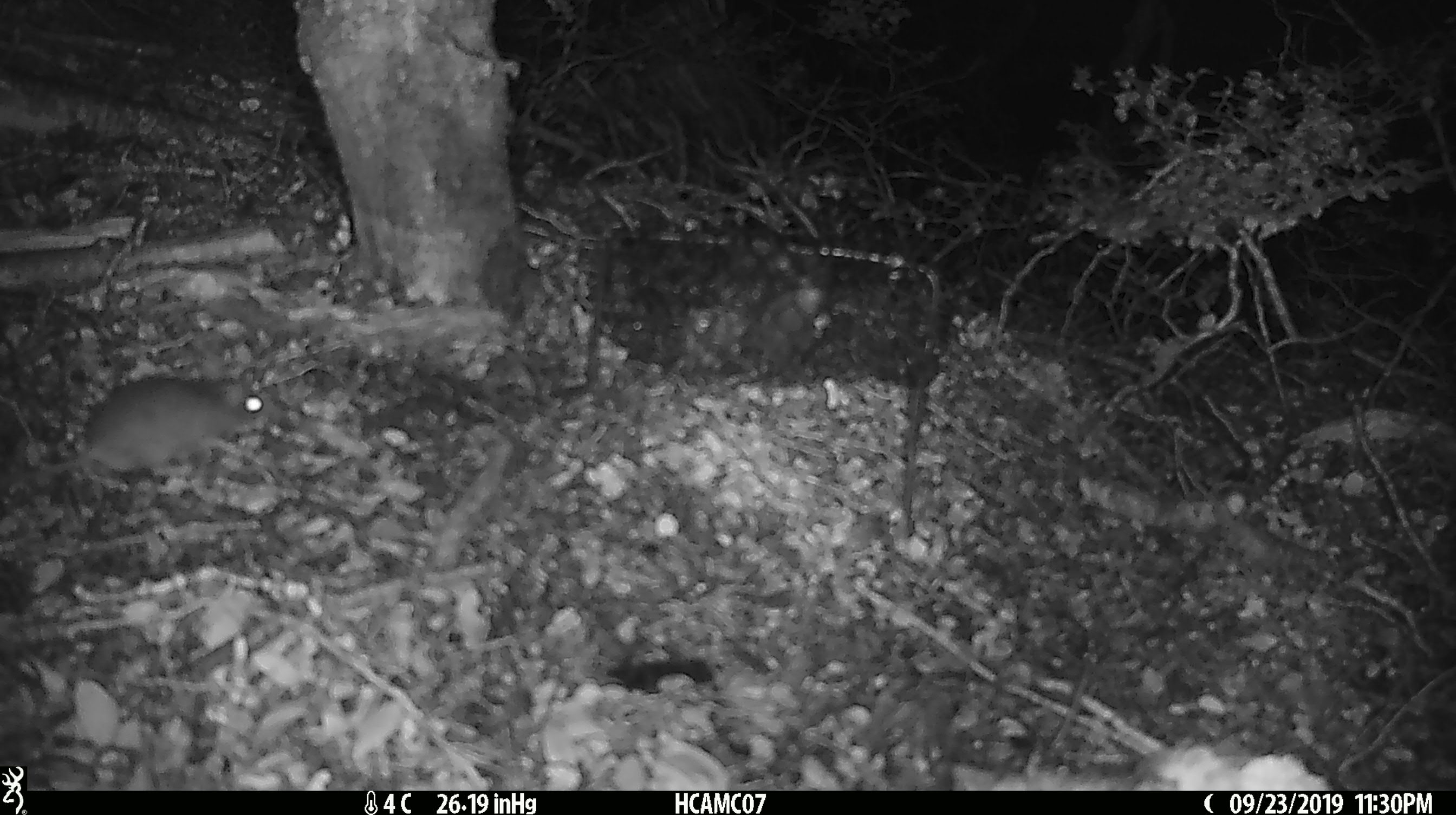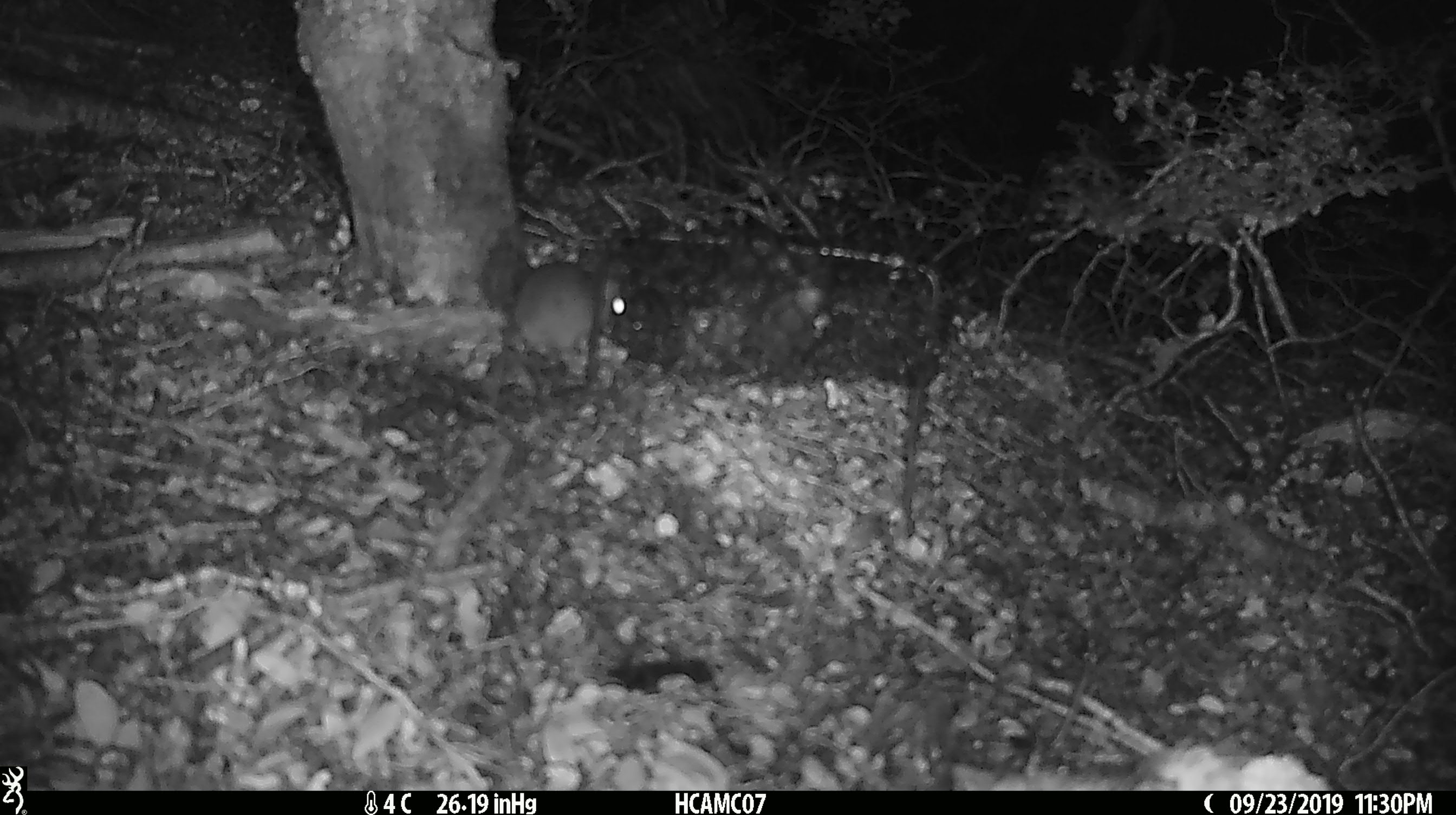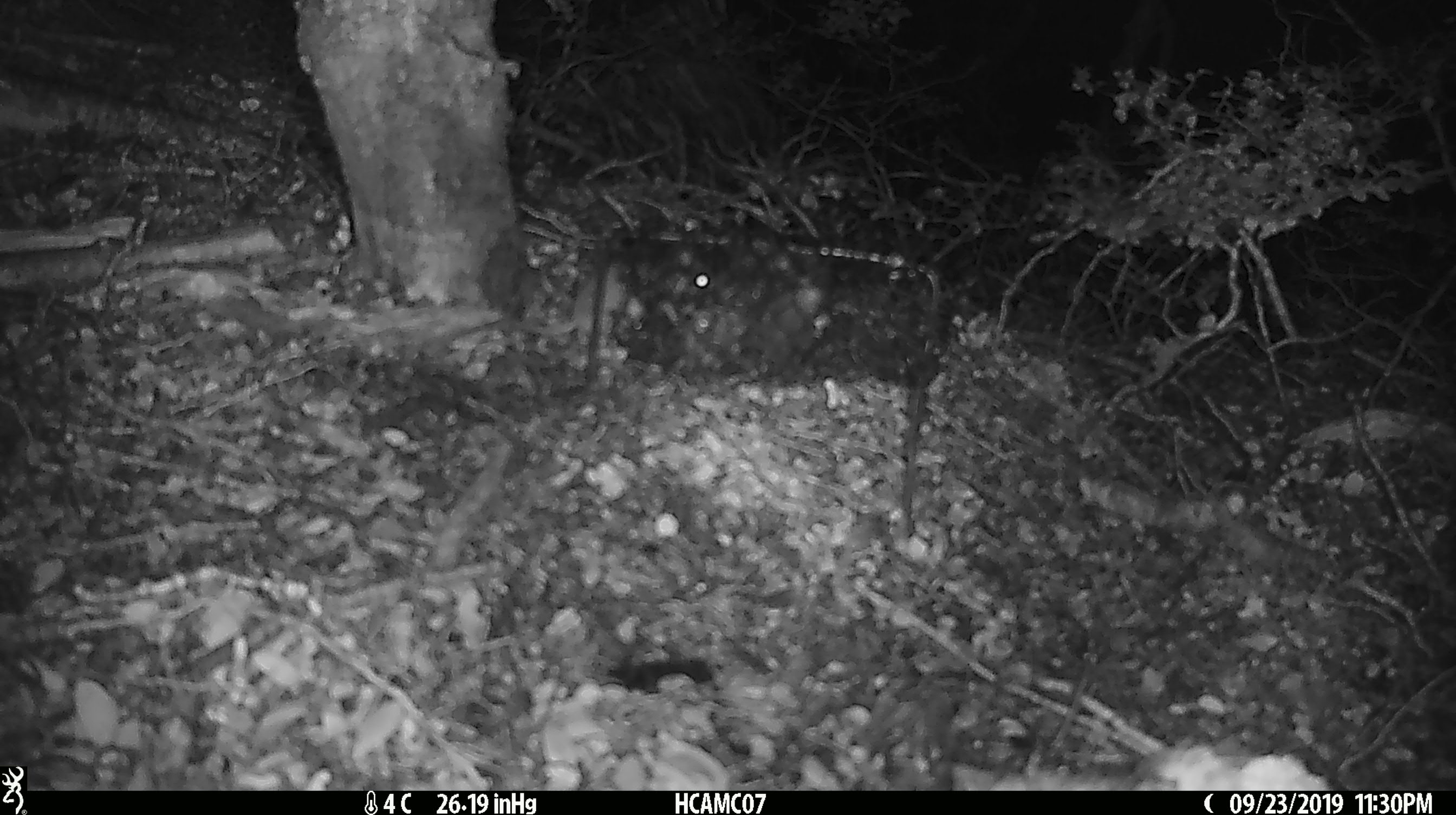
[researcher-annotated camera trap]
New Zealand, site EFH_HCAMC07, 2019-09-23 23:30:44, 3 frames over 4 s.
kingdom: Animalia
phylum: Chordata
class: Mammalia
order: Rodentia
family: Muridae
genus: Mus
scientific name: Mus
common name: mouse